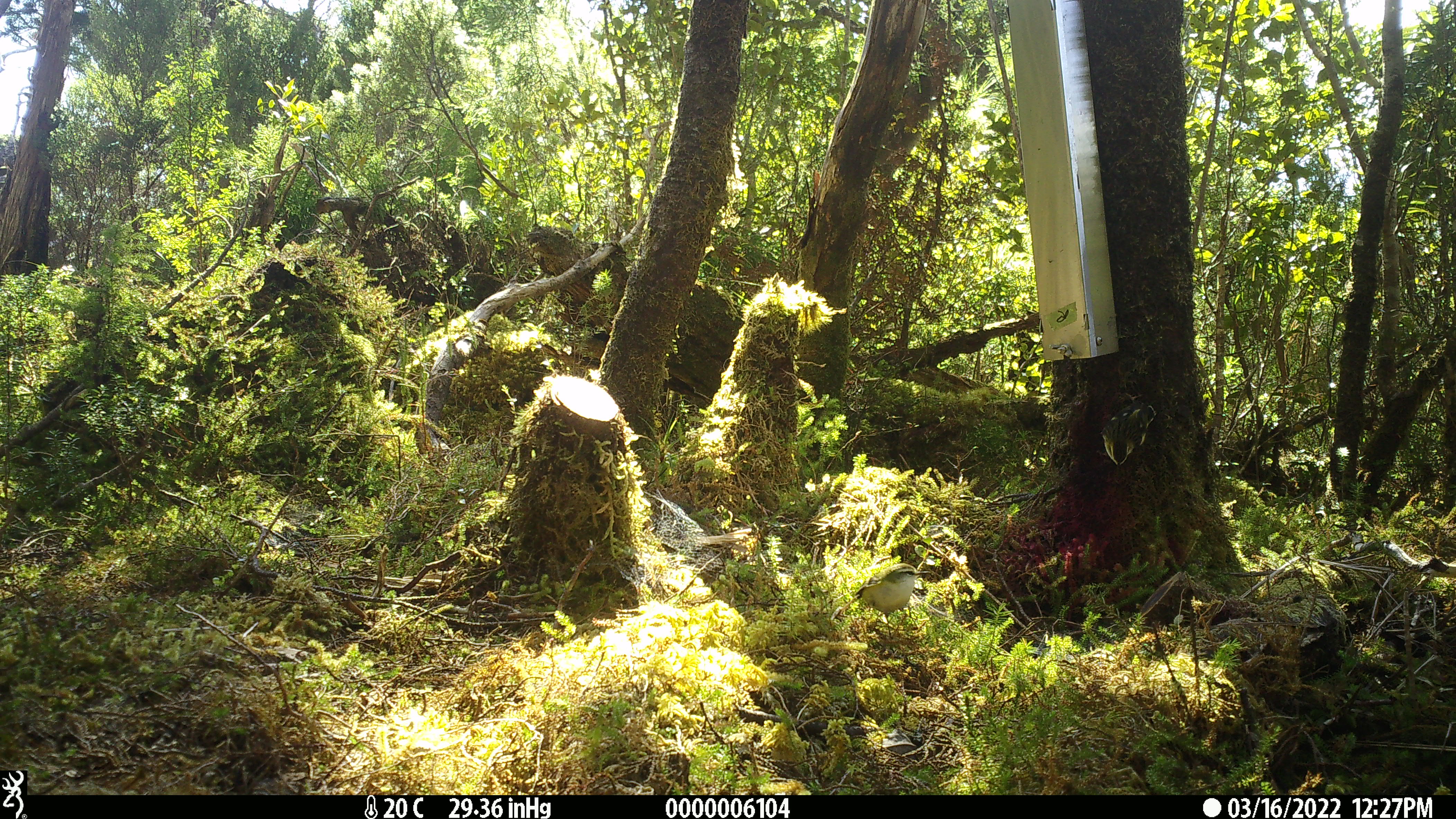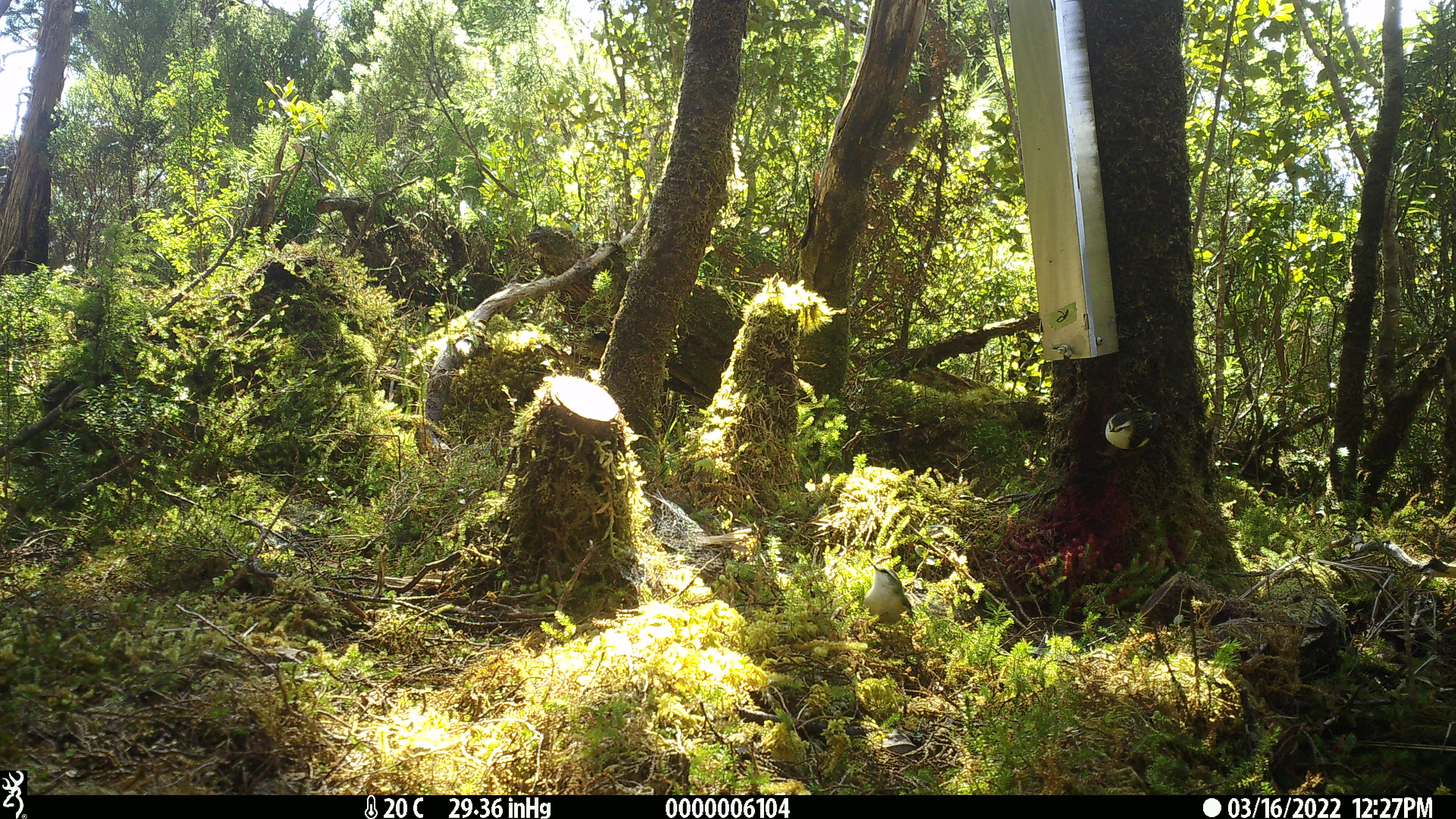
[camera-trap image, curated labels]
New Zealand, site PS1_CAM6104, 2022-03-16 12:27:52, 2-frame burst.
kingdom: Animalia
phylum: Chordata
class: Aves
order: Passeriformes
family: Acanthisittidae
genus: Acanthisitta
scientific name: Acanthisitta chloris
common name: rifleman